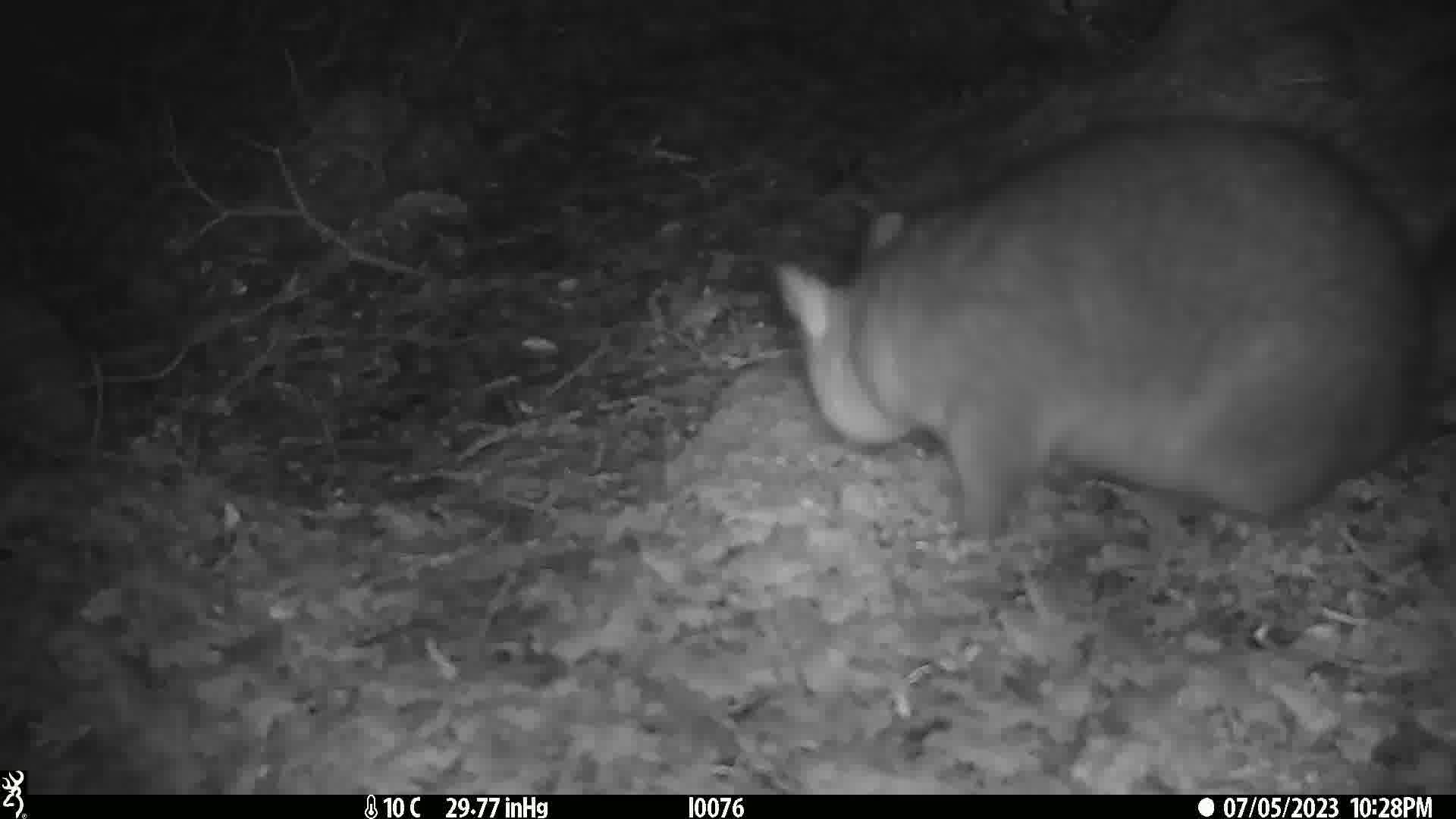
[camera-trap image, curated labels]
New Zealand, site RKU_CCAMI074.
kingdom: Animalia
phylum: Chordata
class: Mammalia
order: Diprotodontia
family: Phalangeridae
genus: Trichosurus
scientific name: Trichosurus vulpecula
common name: common brushtail possum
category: possum